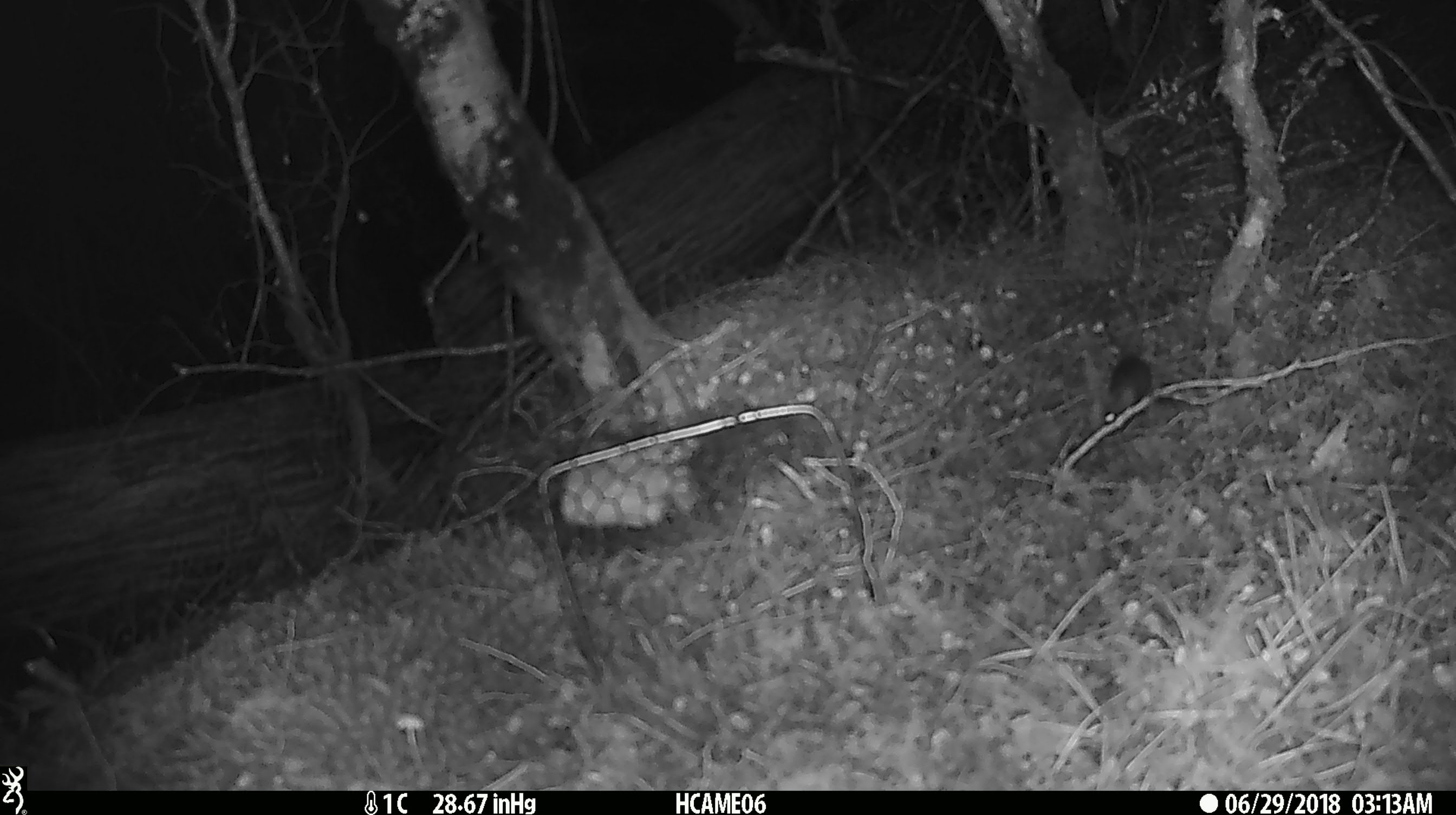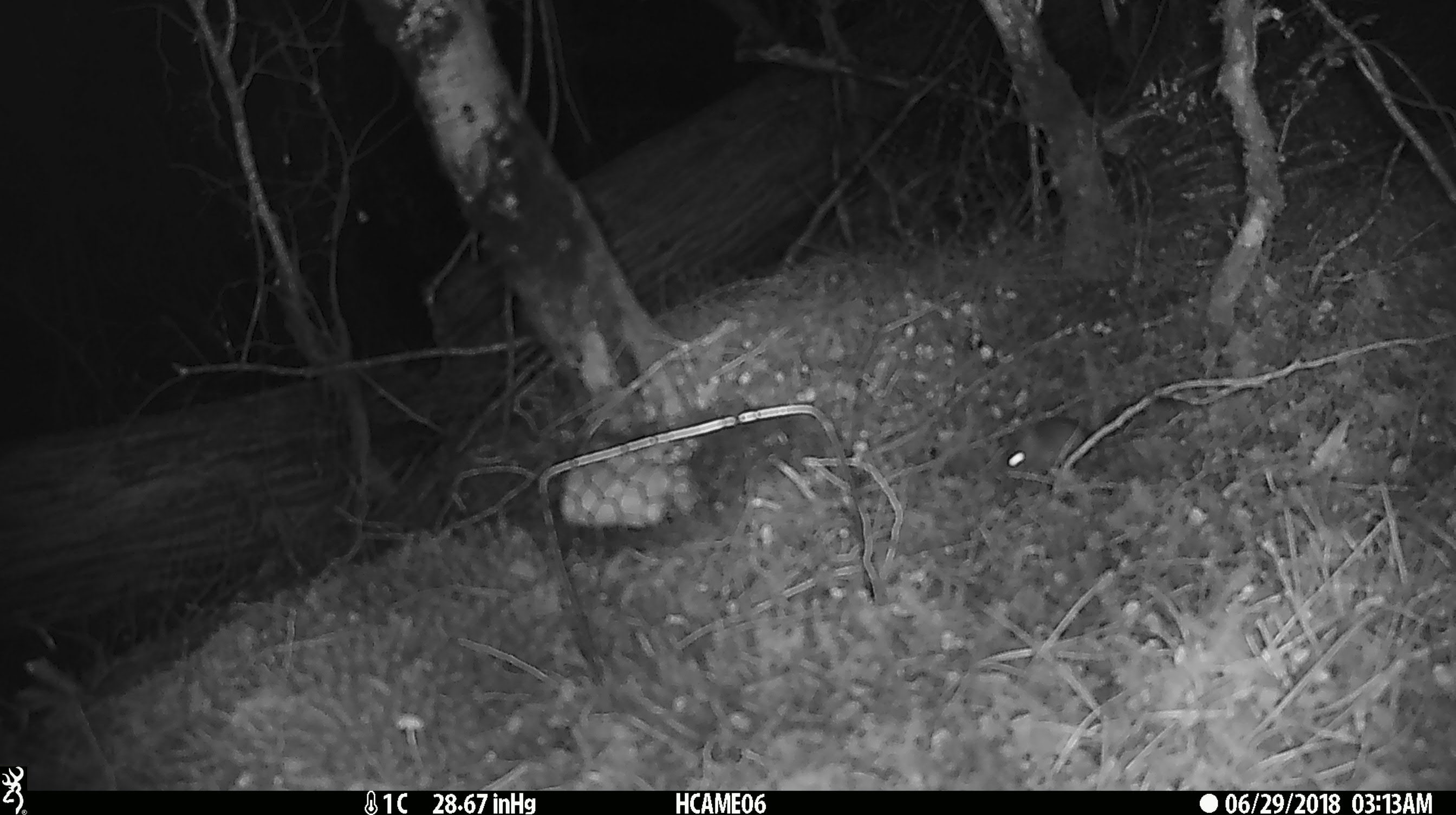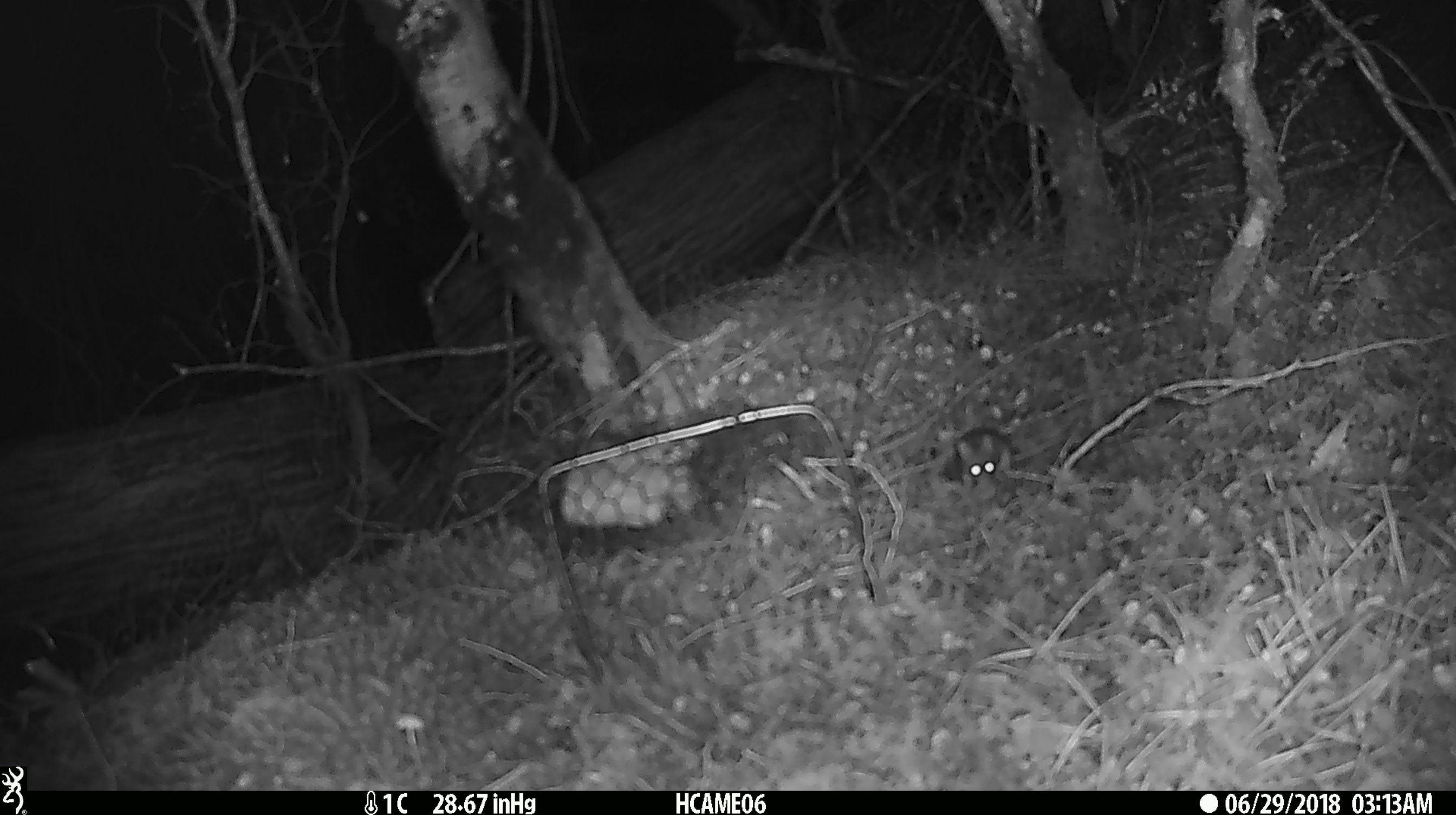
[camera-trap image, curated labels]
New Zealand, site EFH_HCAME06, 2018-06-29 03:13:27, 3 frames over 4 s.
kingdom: Animalia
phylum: Chordata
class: Mammalia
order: Rodentia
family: Muridae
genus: Mus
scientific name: Mus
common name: mouse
Mouse (Mus).